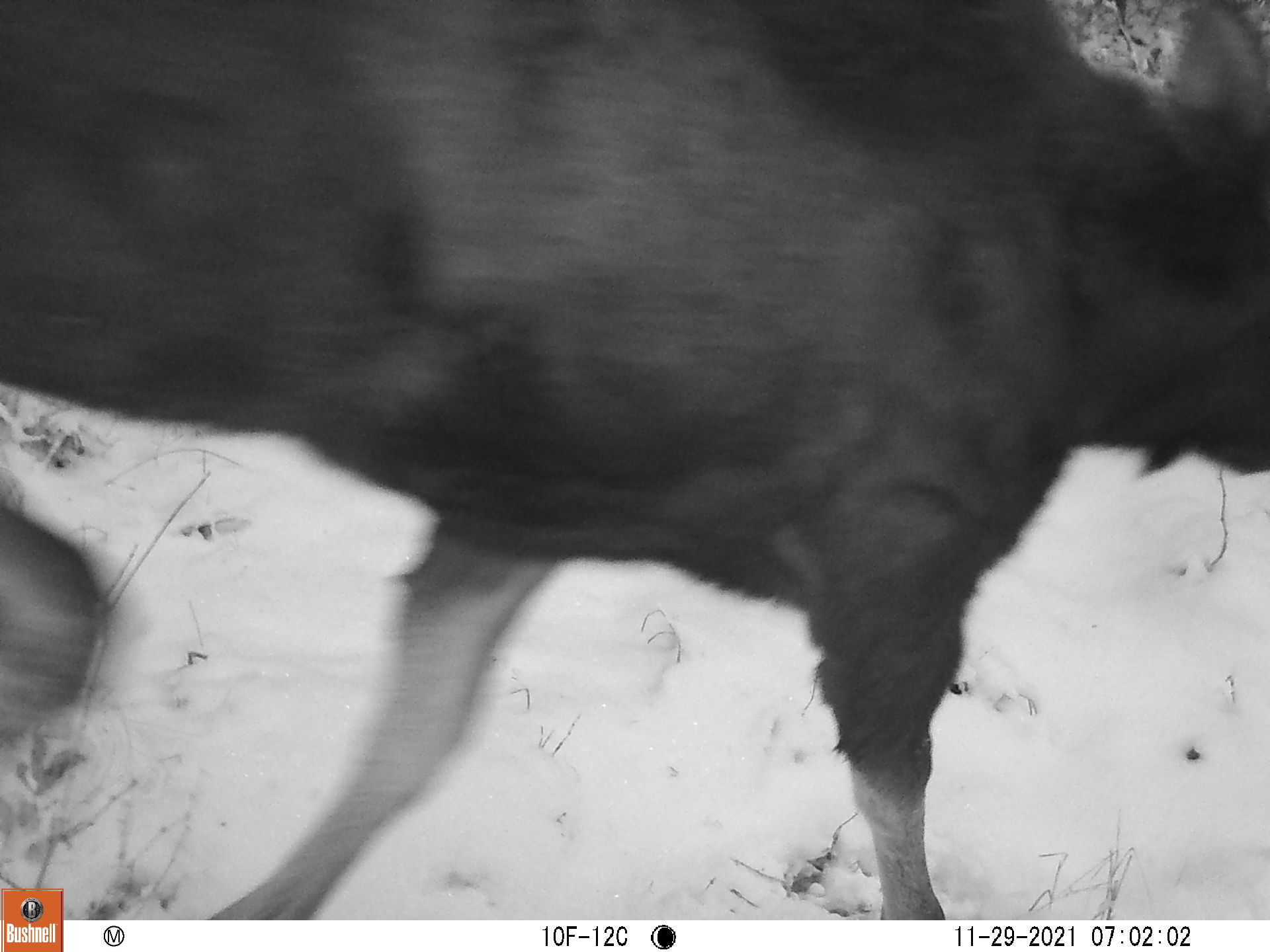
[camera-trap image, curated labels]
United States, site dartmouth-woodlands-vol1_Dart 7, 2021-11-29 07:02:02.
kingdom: Animalia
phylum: Chordata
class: Mammalia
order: Artiodactyla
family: Cervidae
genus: Alces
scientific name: Alces alces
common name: moose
Moose (Alces alces).